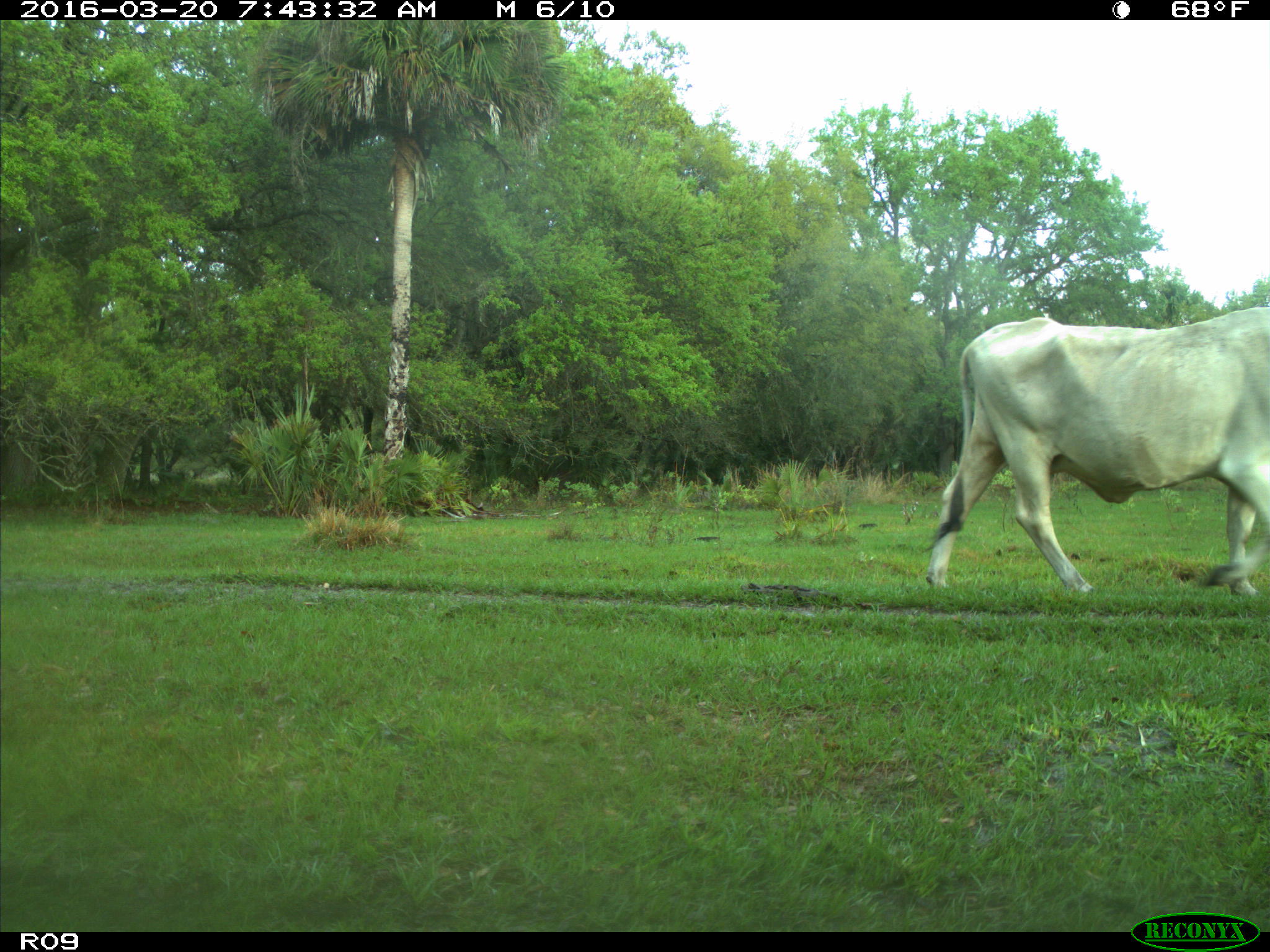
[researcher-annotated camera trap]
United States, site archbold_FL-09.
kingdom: Animalia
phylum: Chordata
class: Mammalia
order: Artiodactyla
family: Bovidae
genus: Bos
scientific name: Bos taurus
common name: domestic cow